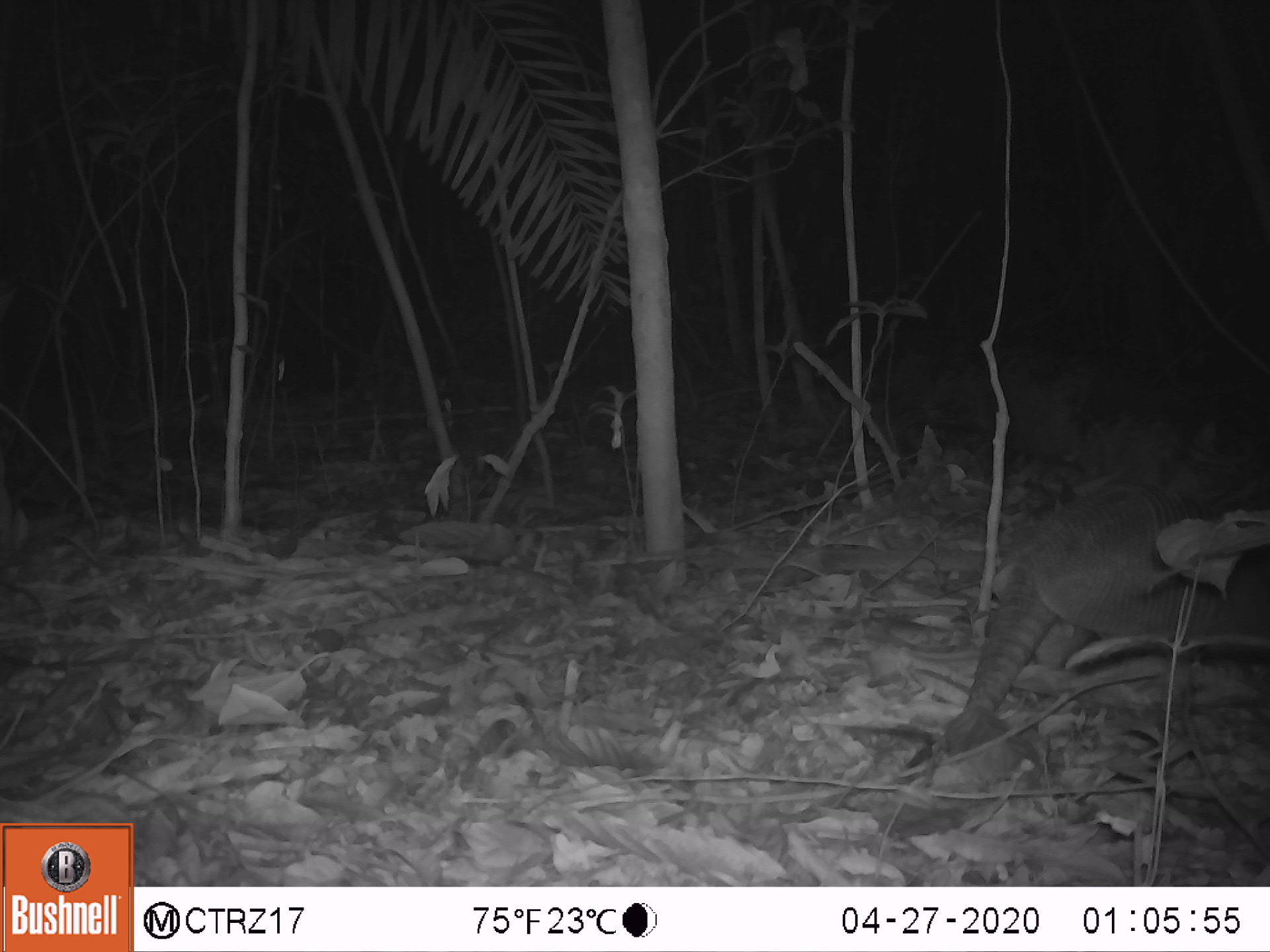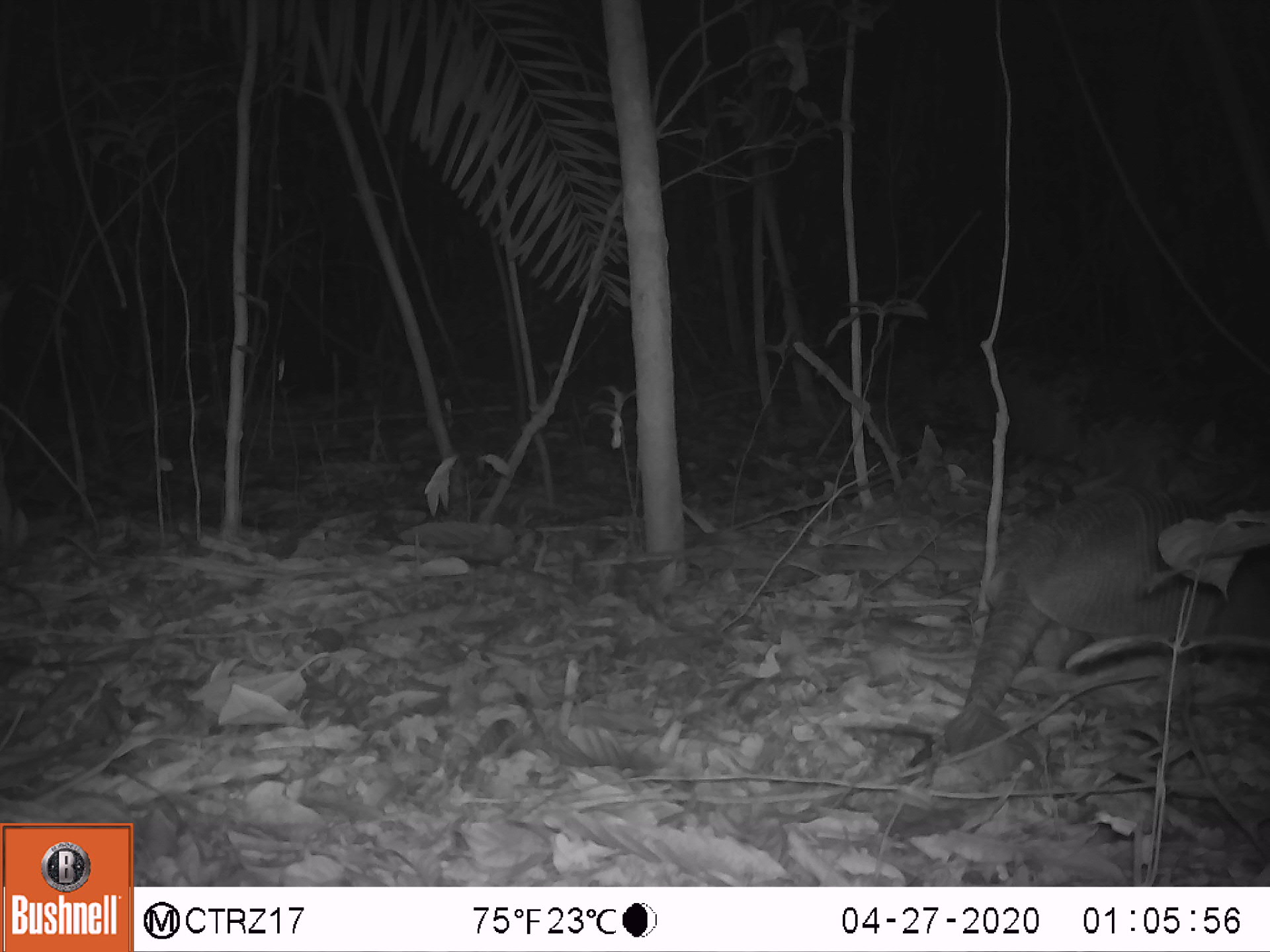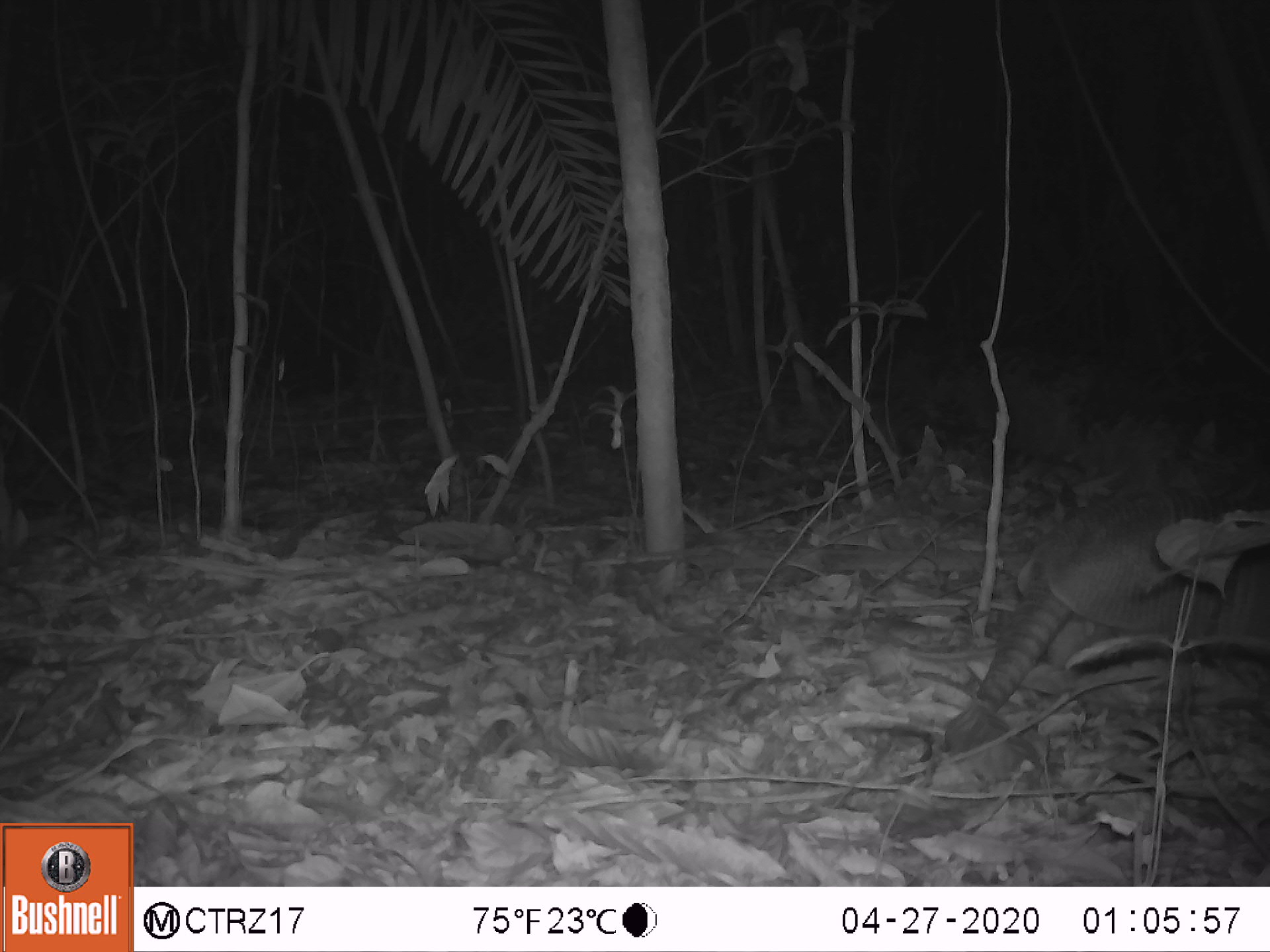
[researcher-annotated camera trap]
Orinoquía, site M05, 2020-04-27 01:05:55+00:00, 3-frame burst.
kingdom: Animalia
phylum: Chordata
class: Mammalia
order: Cingulata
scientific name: Cingulata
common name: armadillo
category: unknown armadillo